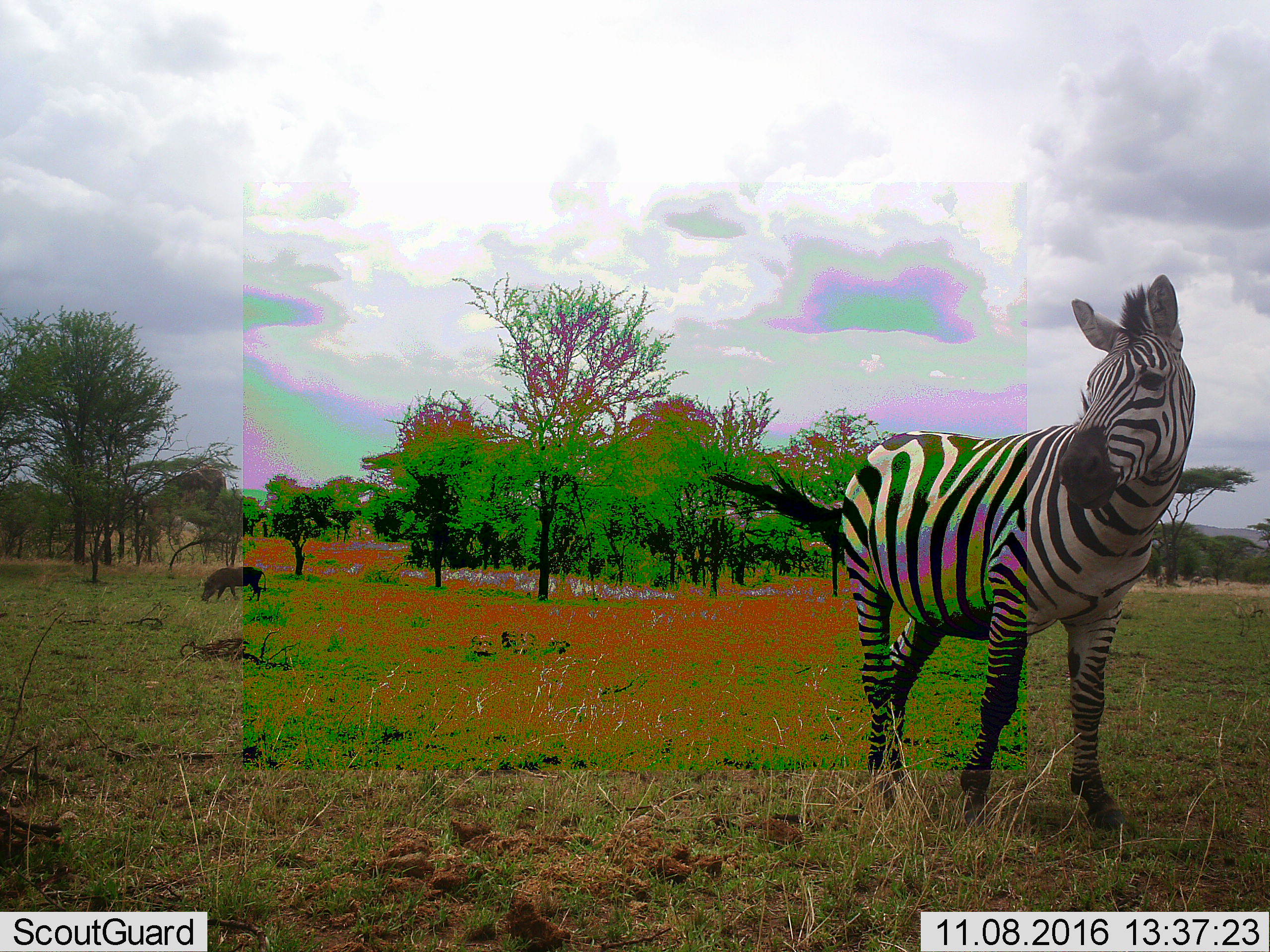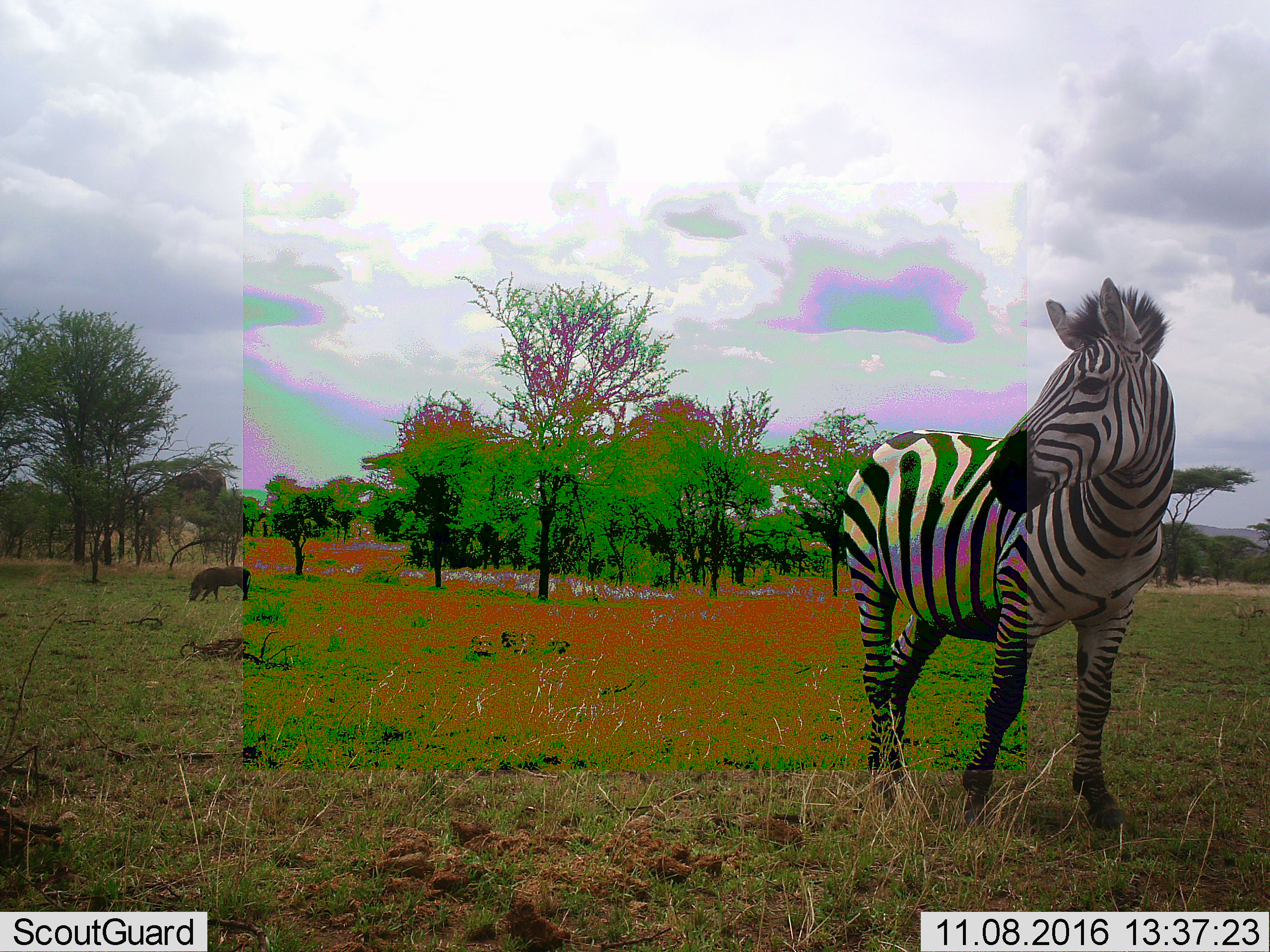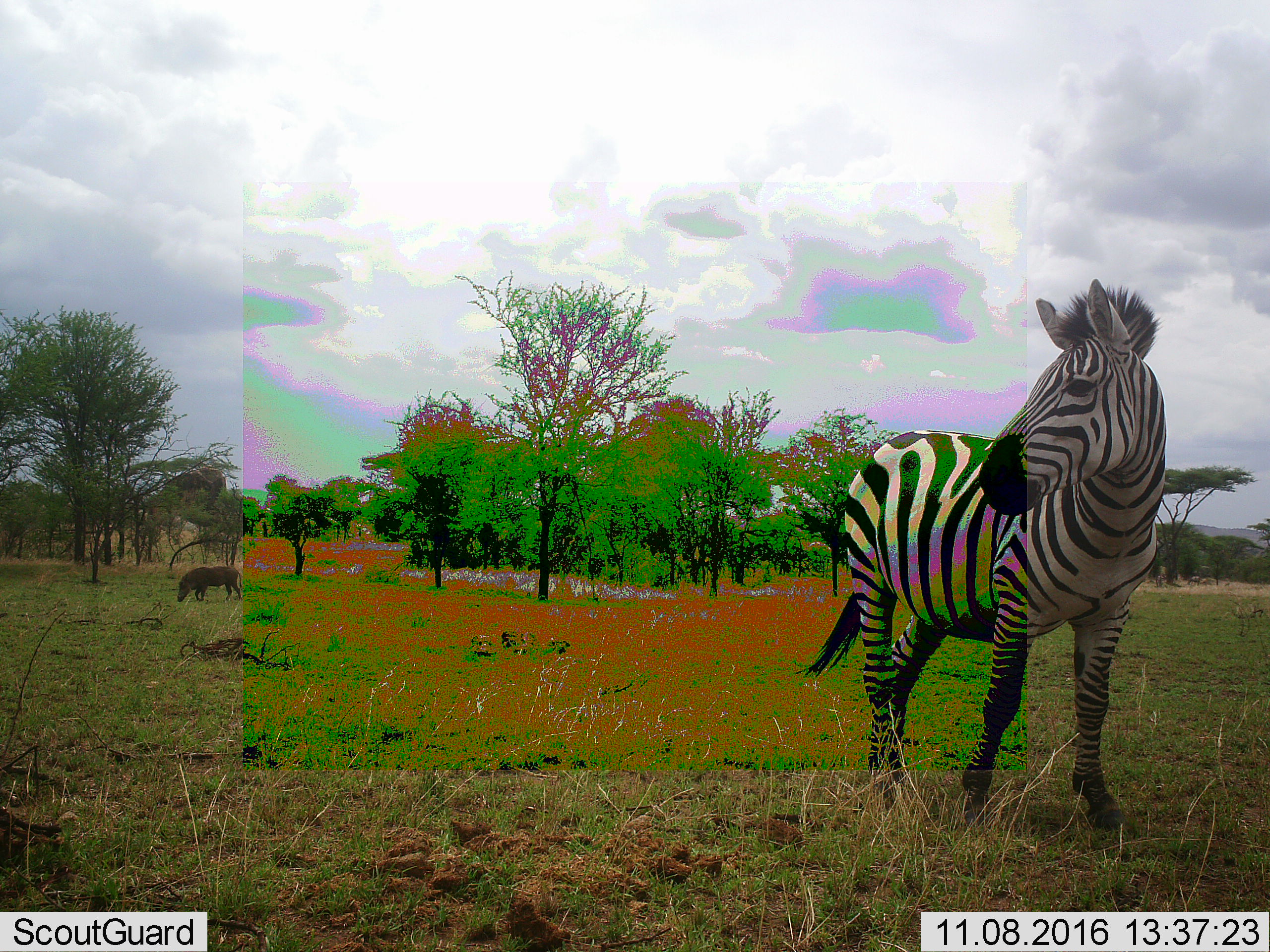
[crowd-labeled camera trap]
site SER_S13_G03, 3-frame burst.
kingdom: Animalia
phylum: Chordata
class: Mammalia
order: Perissodactyla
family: Equidae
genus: Equus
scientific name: Equus quagga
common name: plains zebra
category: zebraplains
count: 1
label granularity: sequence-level